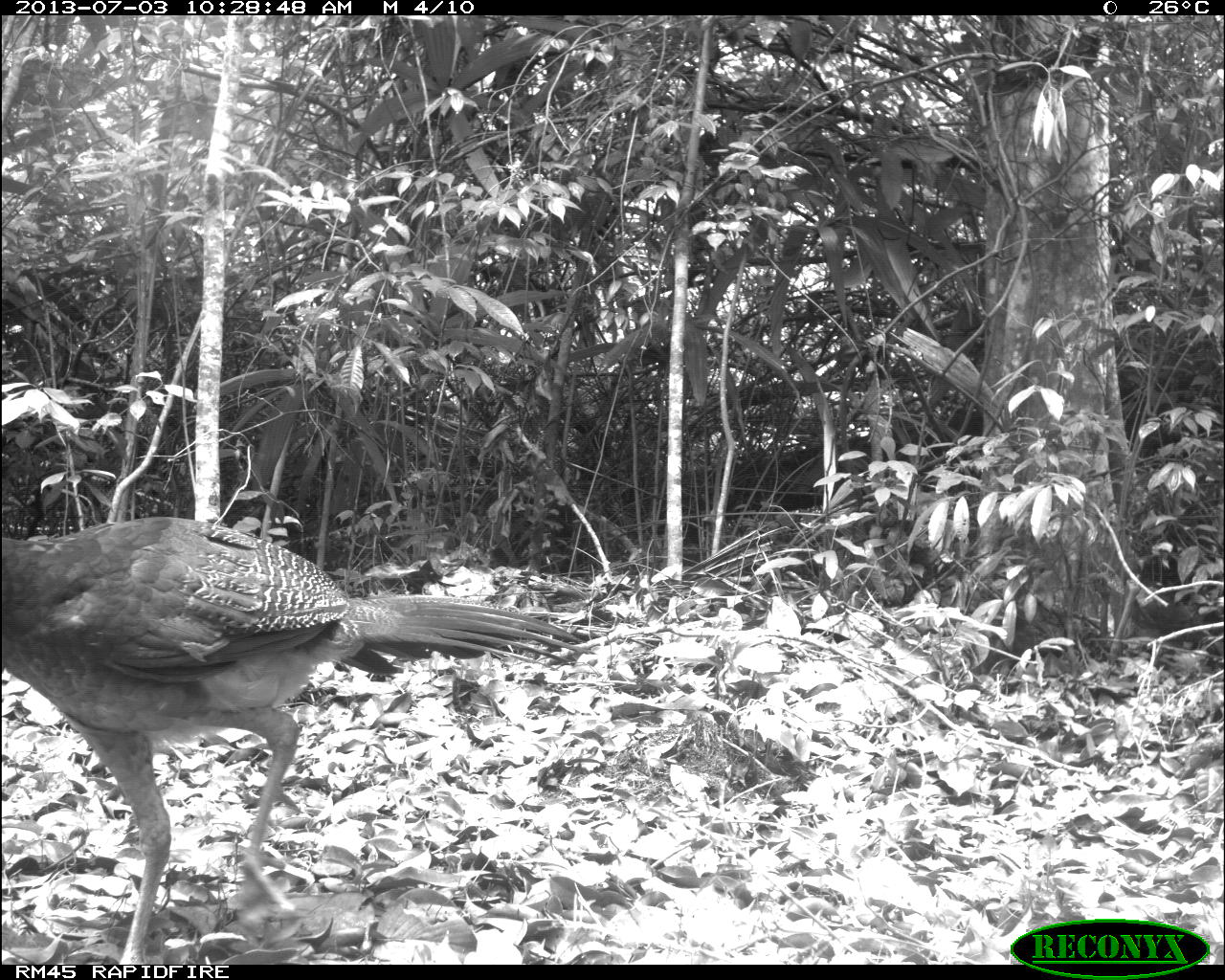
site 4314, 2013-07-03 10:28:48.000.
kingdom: Animalia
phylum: Chordata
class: Aves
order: Galliformes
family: Cracidae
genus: Crax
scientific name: Crax rubra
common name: great curassow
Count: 1.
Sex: female.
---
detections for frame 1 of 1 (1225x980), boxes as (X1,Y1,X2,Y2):
crax rubra: (0,516,595,964)